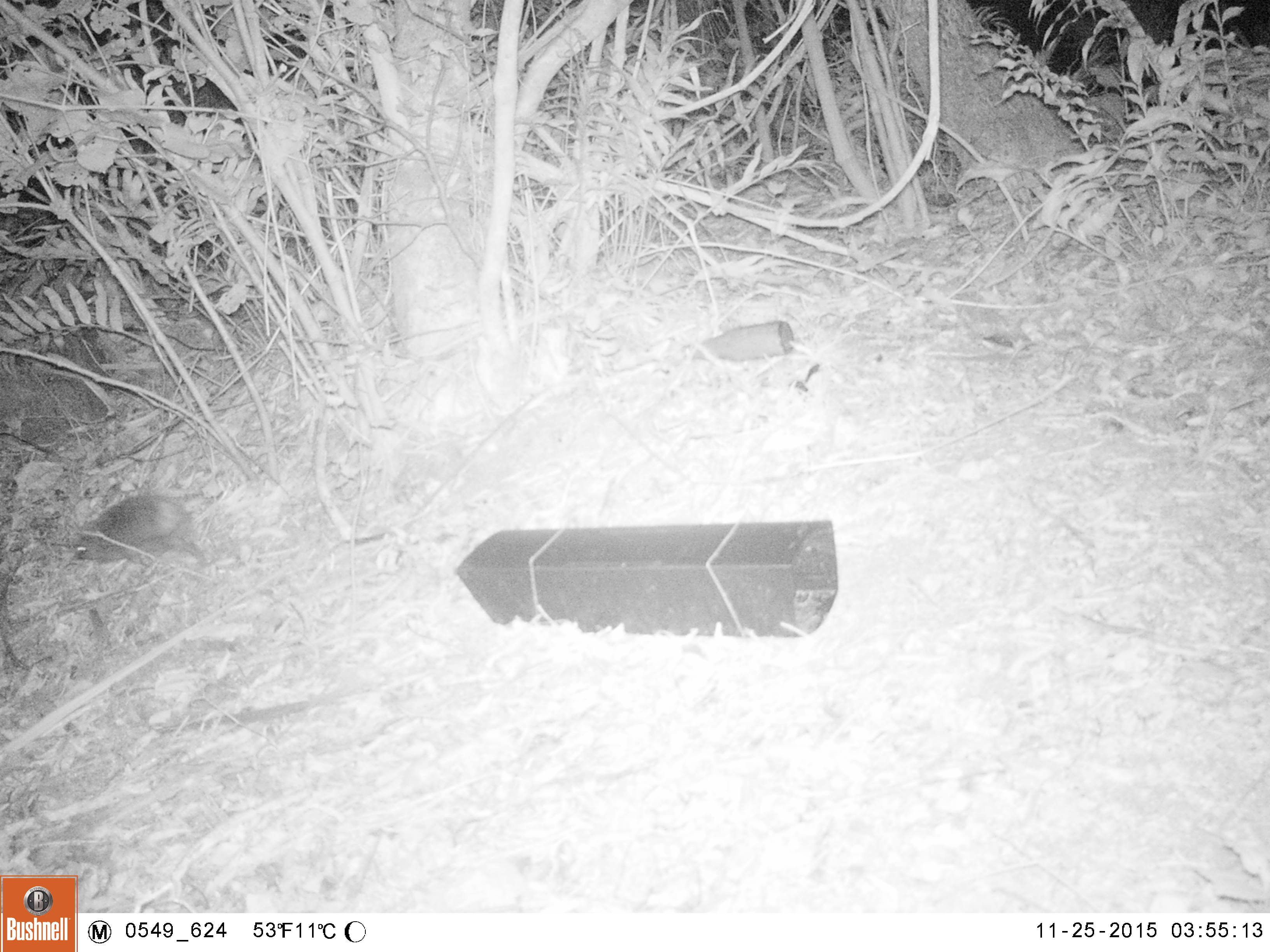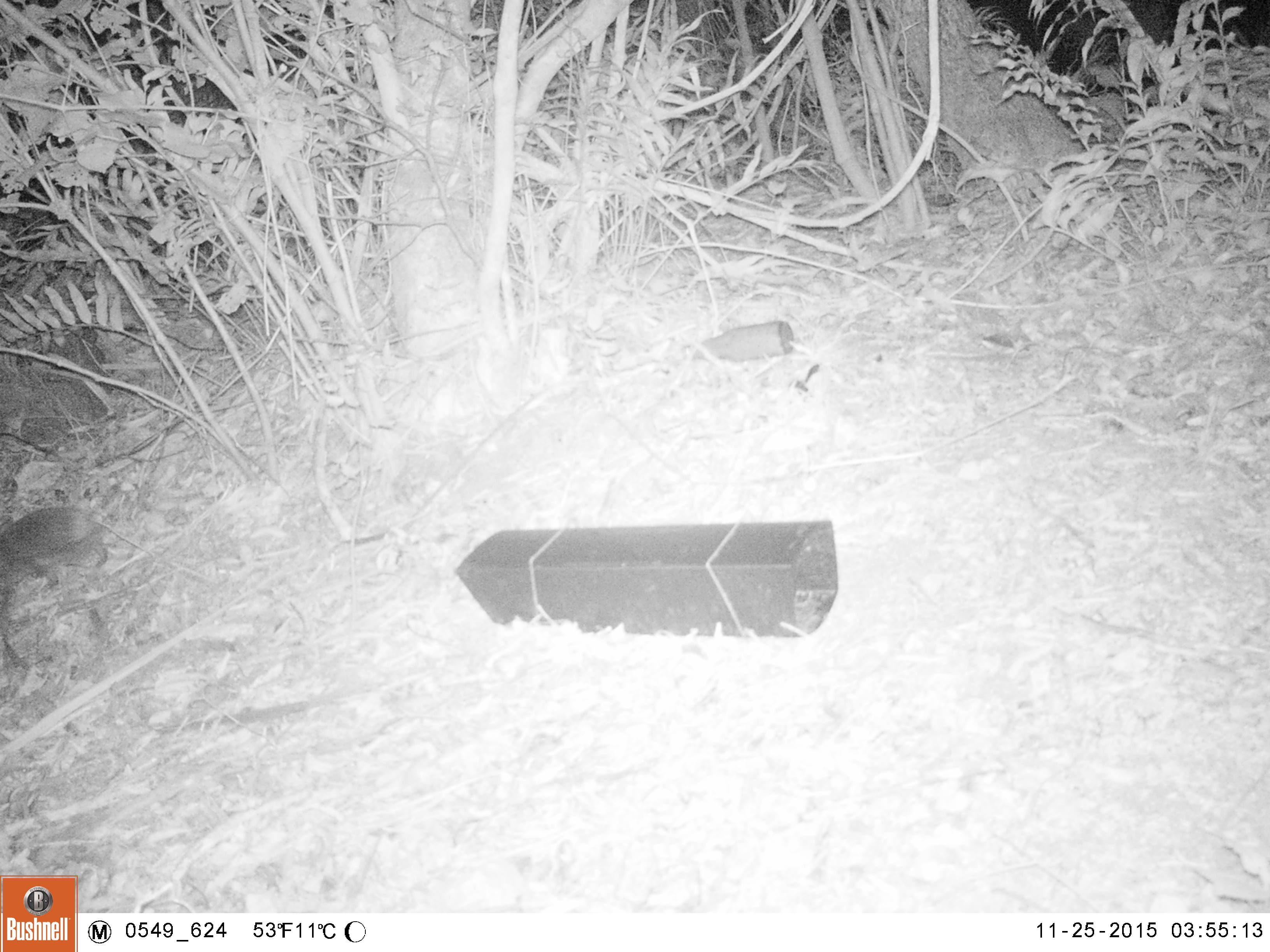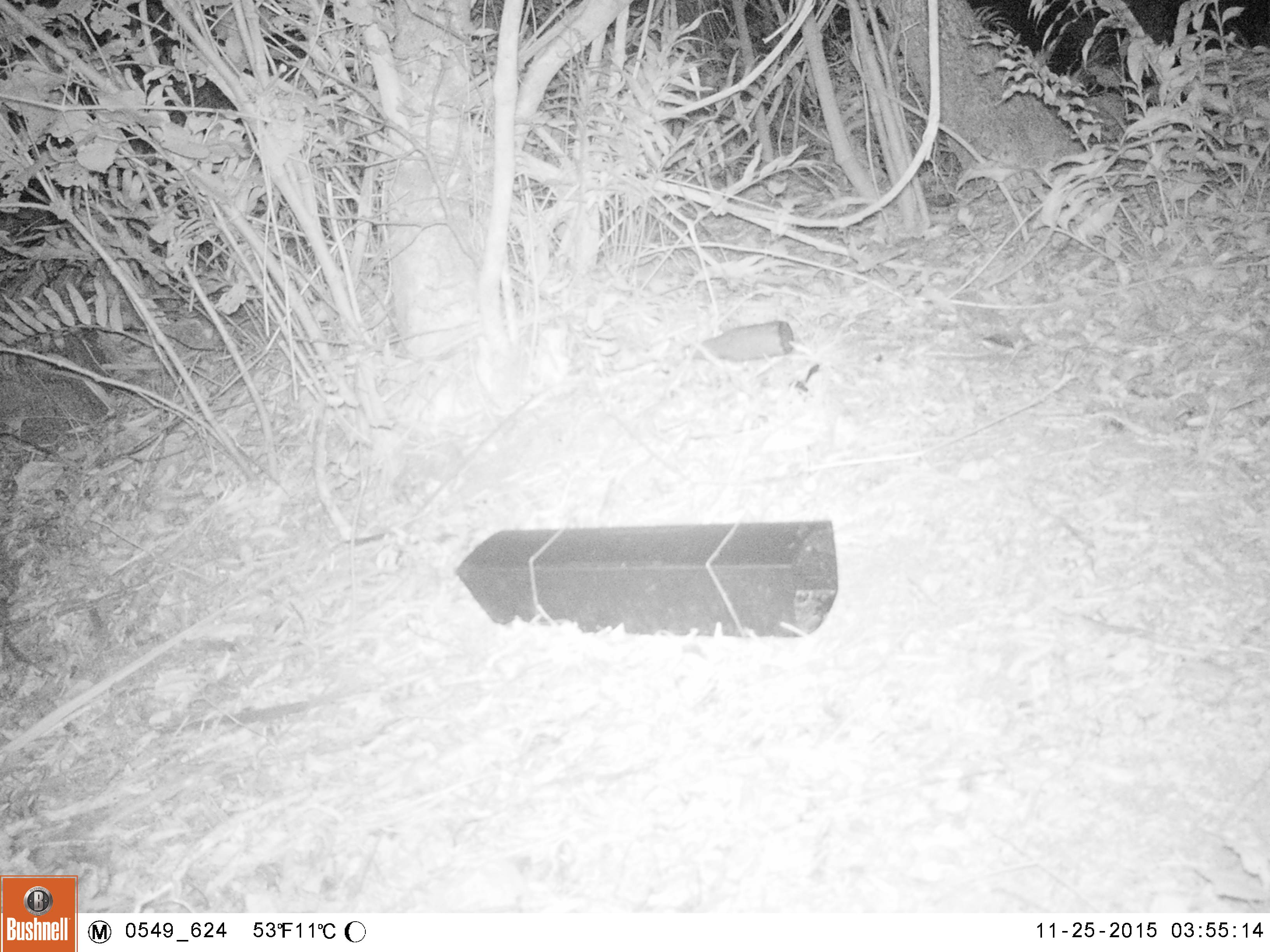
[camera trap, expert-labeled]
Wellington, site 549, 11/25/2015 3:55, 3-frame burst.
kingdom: Animalia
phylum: Chordata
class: Mammalia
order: Eulipotyphla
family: Erinaceidae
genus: Erinaceus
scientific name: Erinaceus europaeus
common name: hedgehog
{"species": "hedgehog (Erinaceus europaeus)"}